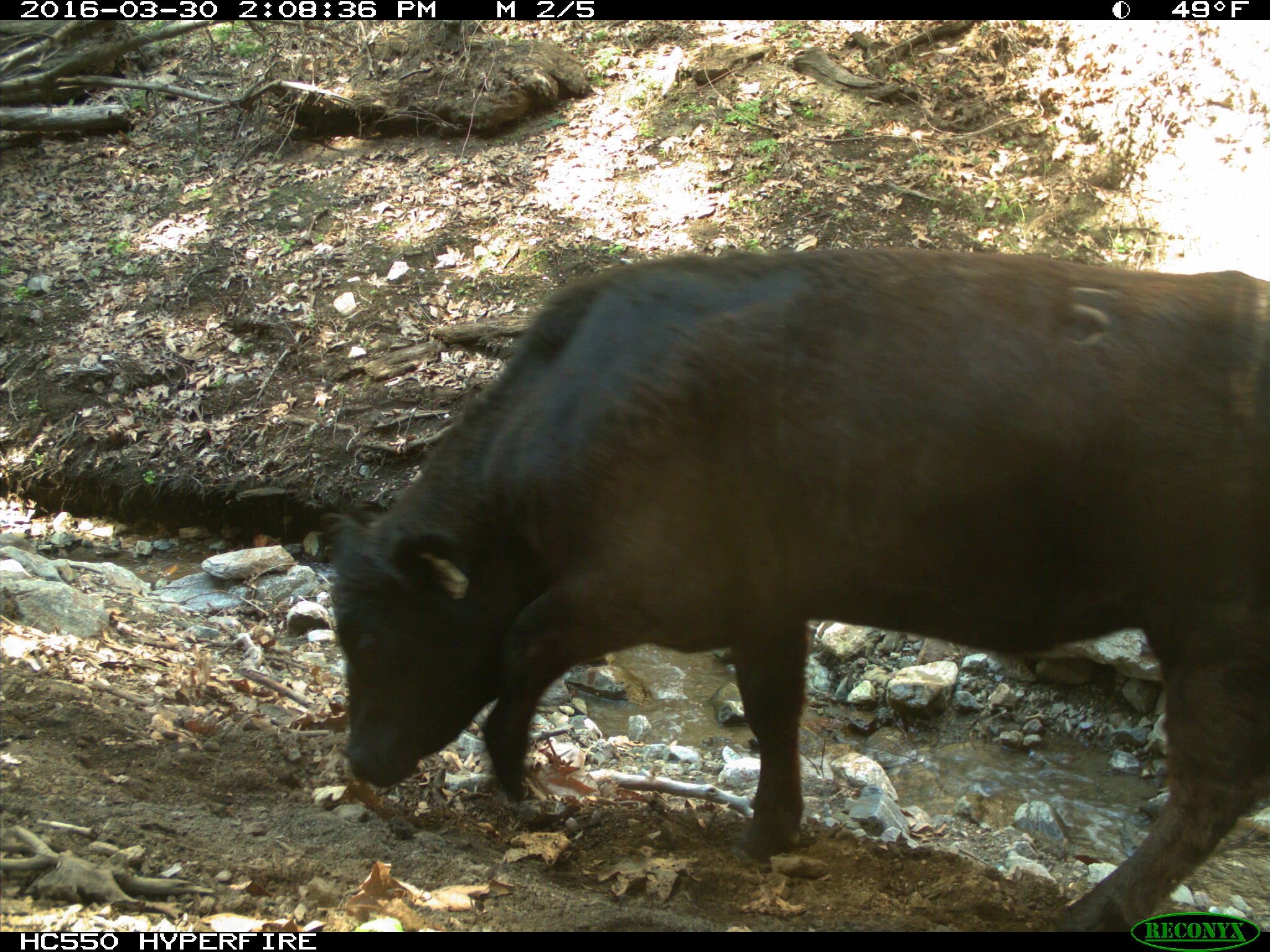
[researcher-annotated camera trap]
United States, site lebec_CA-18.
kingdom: Animalia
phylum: Chordata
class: Mammalia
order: Artiodactyla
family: Bovidae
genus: Bos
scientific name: Bos taurus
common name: domestic cow